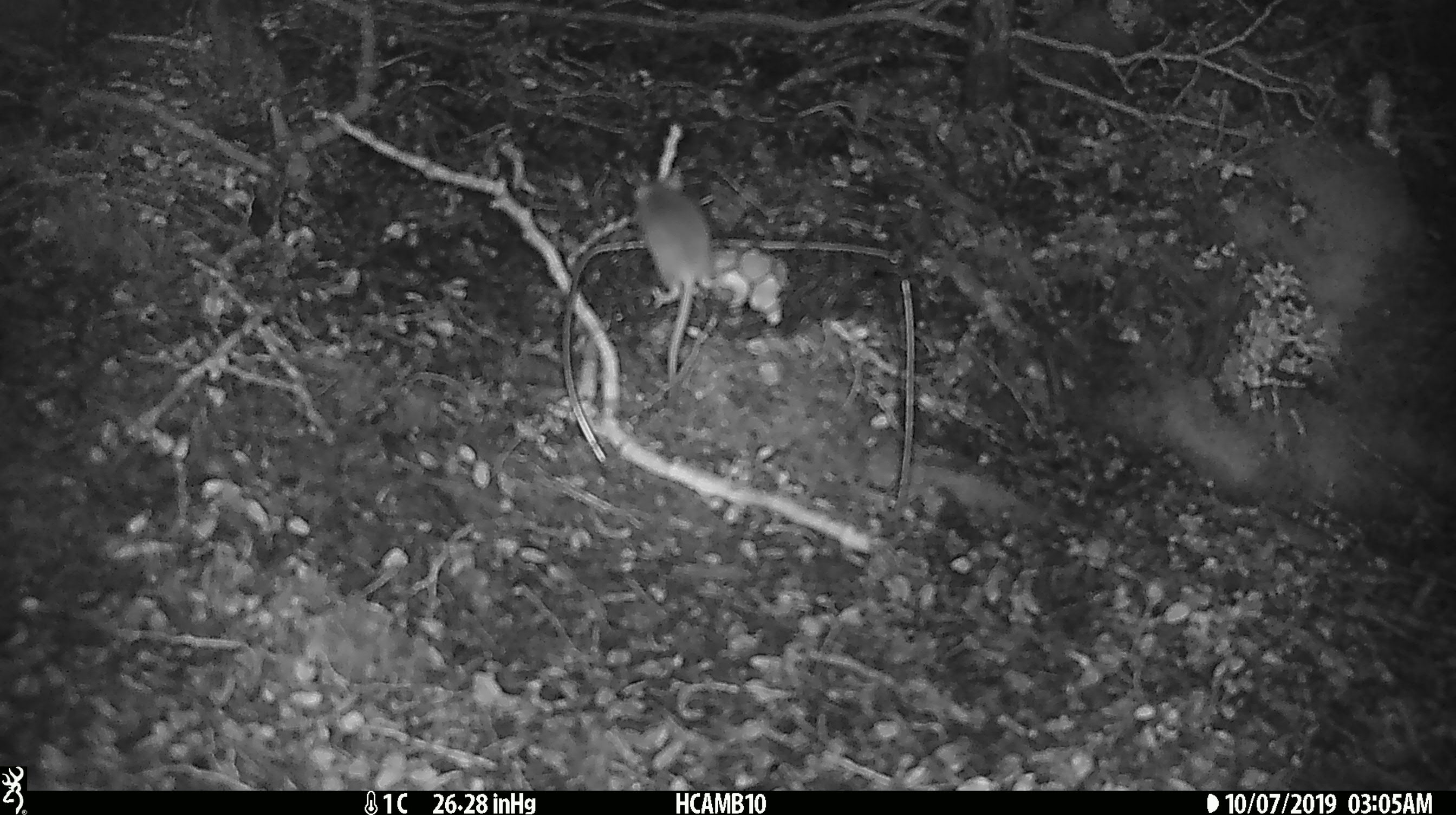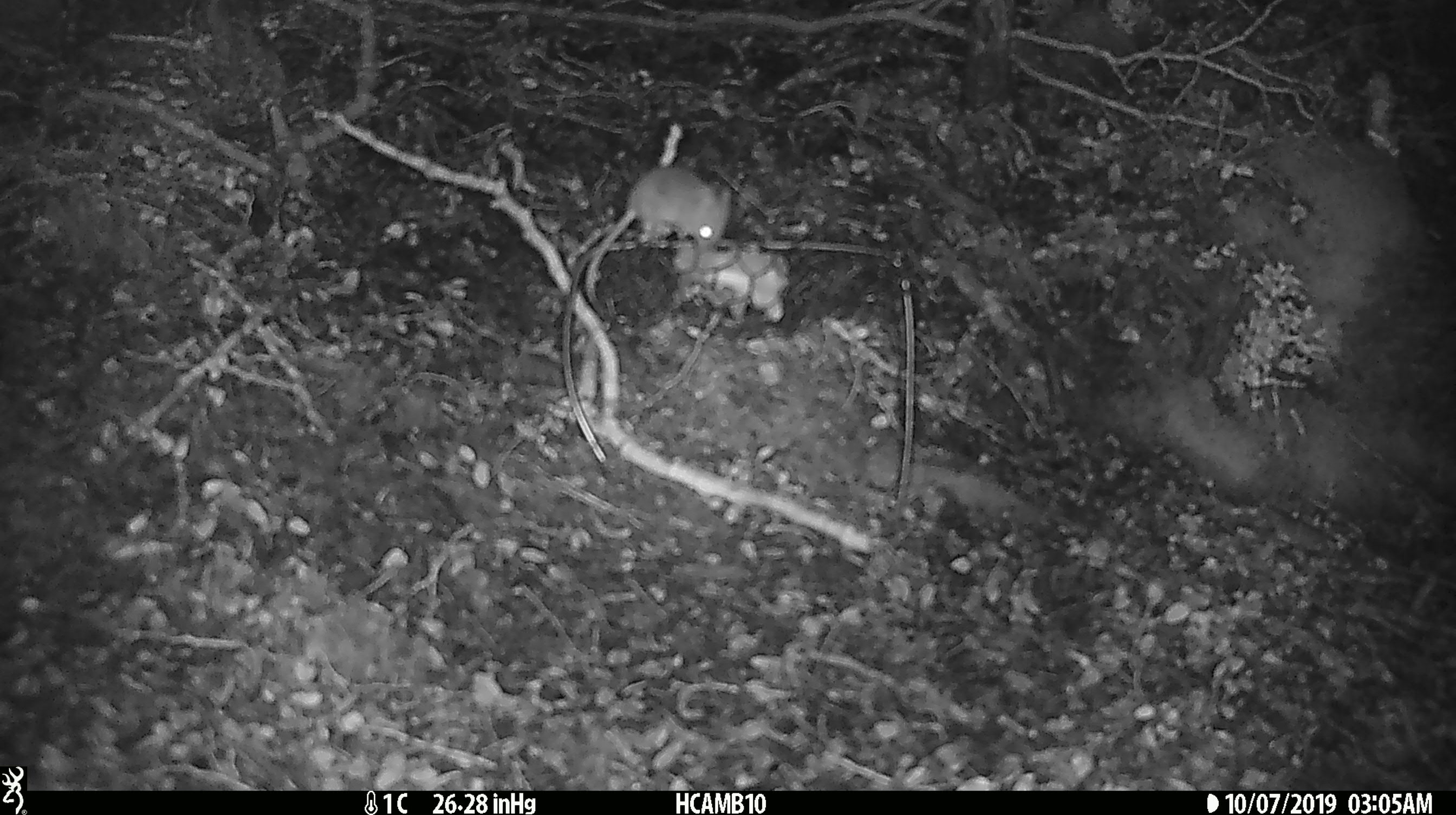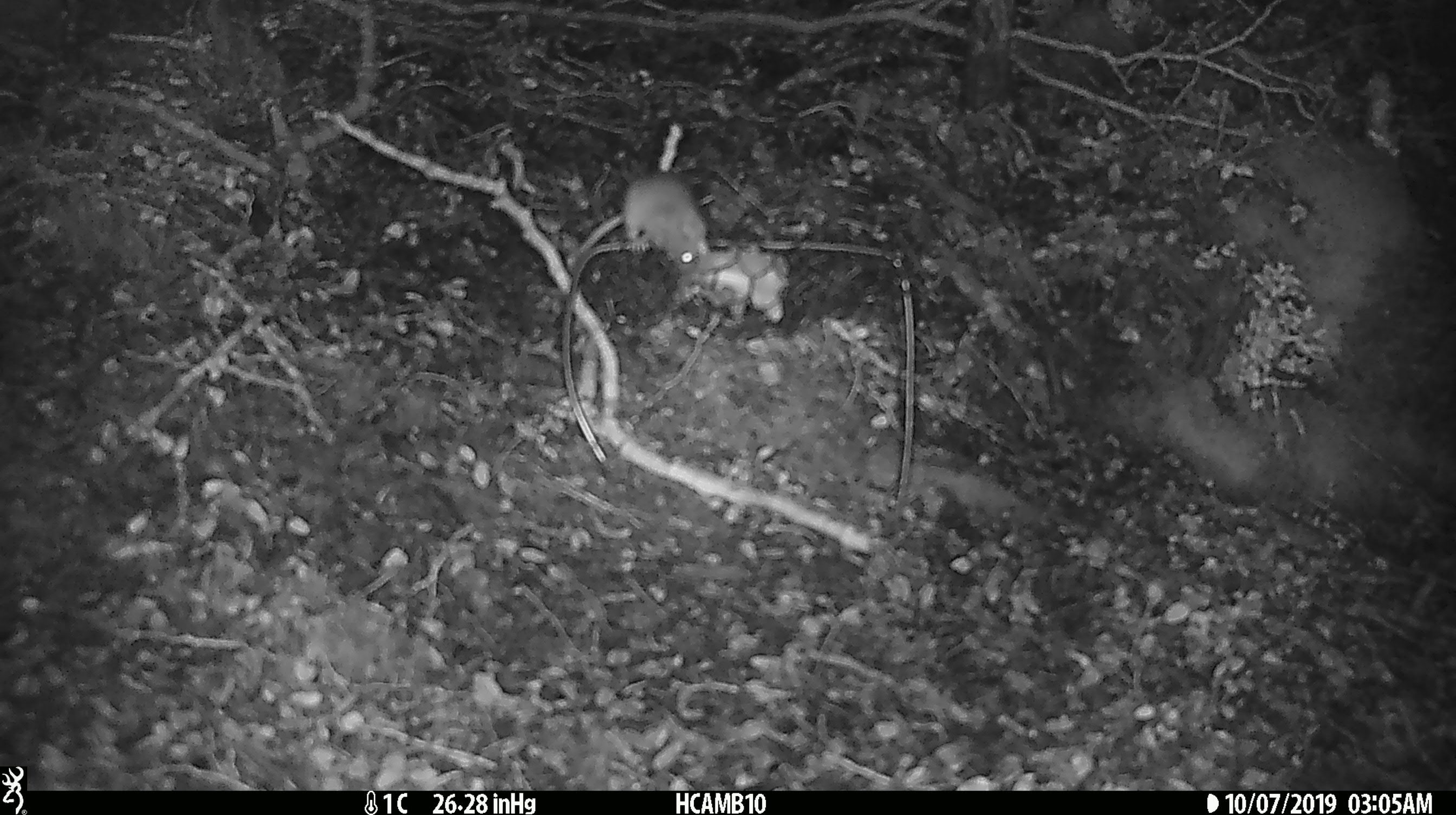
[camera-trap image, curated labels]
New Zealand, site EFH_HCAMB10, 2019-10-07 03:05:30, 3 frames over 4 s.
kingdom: Animalia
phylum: Chordata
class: Mammalia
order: Rodentia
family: Muridae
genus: Mus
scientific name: Mus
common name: mouse